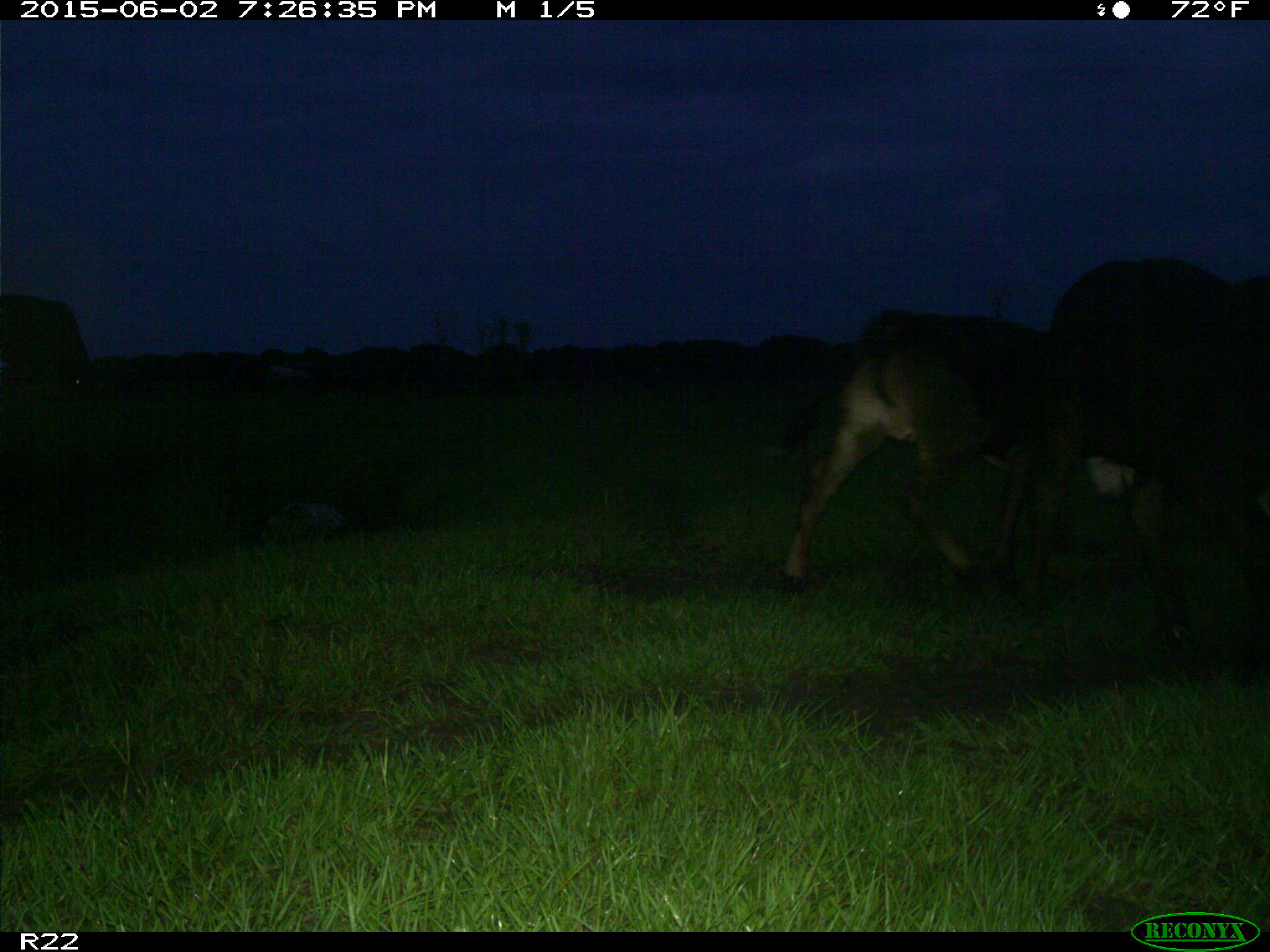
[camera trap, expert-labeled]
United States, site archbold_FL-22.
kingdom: Animalia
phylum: Chordata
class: Mammalia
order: Artiodactyla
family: Bovidae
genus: Bos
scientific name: Bos taurus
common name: domestic cow